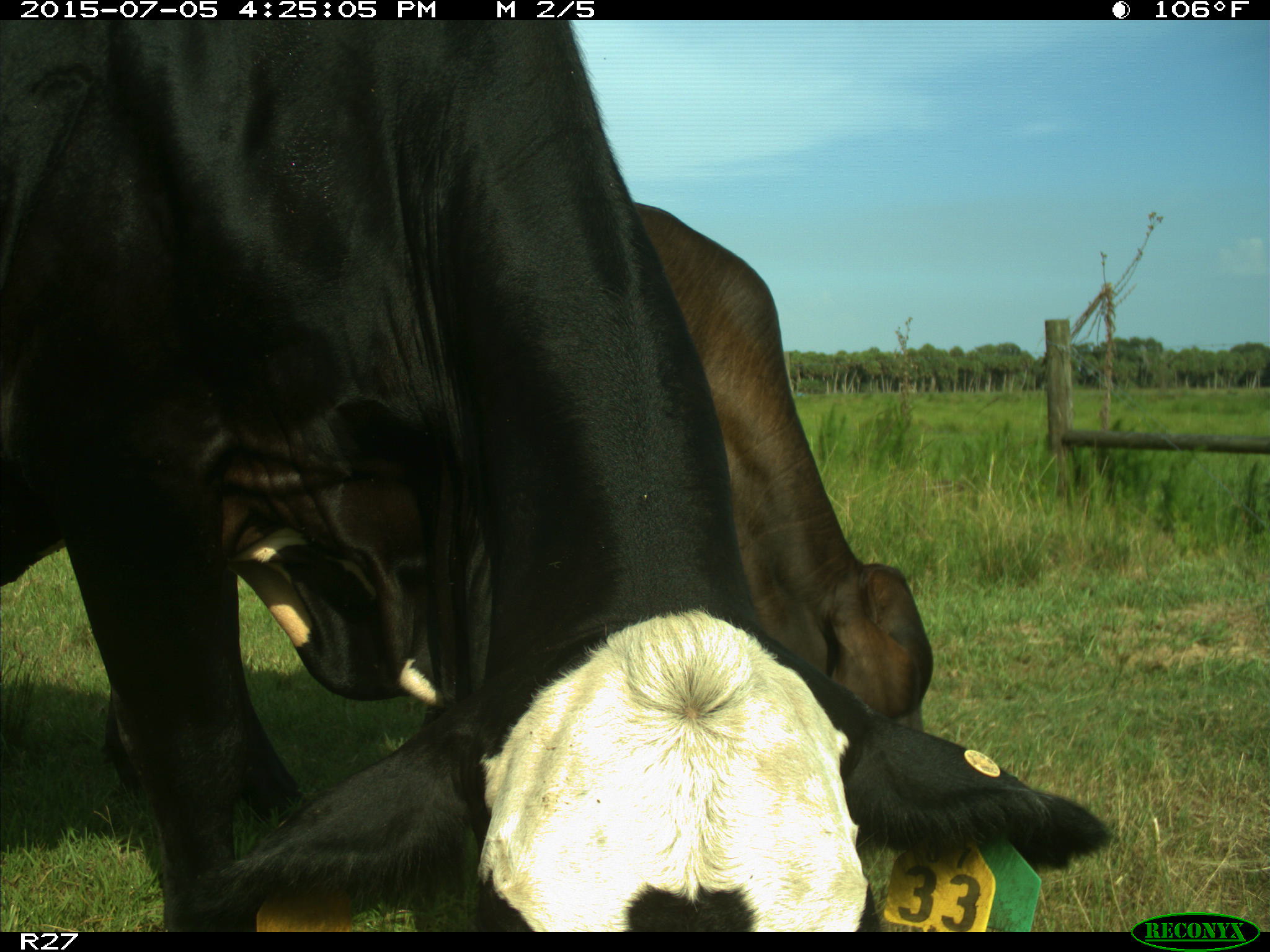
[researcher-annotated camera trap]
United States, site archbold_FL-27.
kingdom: Animalia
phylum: Chordata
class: Mammalia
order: Artiodactyla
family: Bovidae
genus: Bos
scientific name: Bos taurus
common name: domestic cow